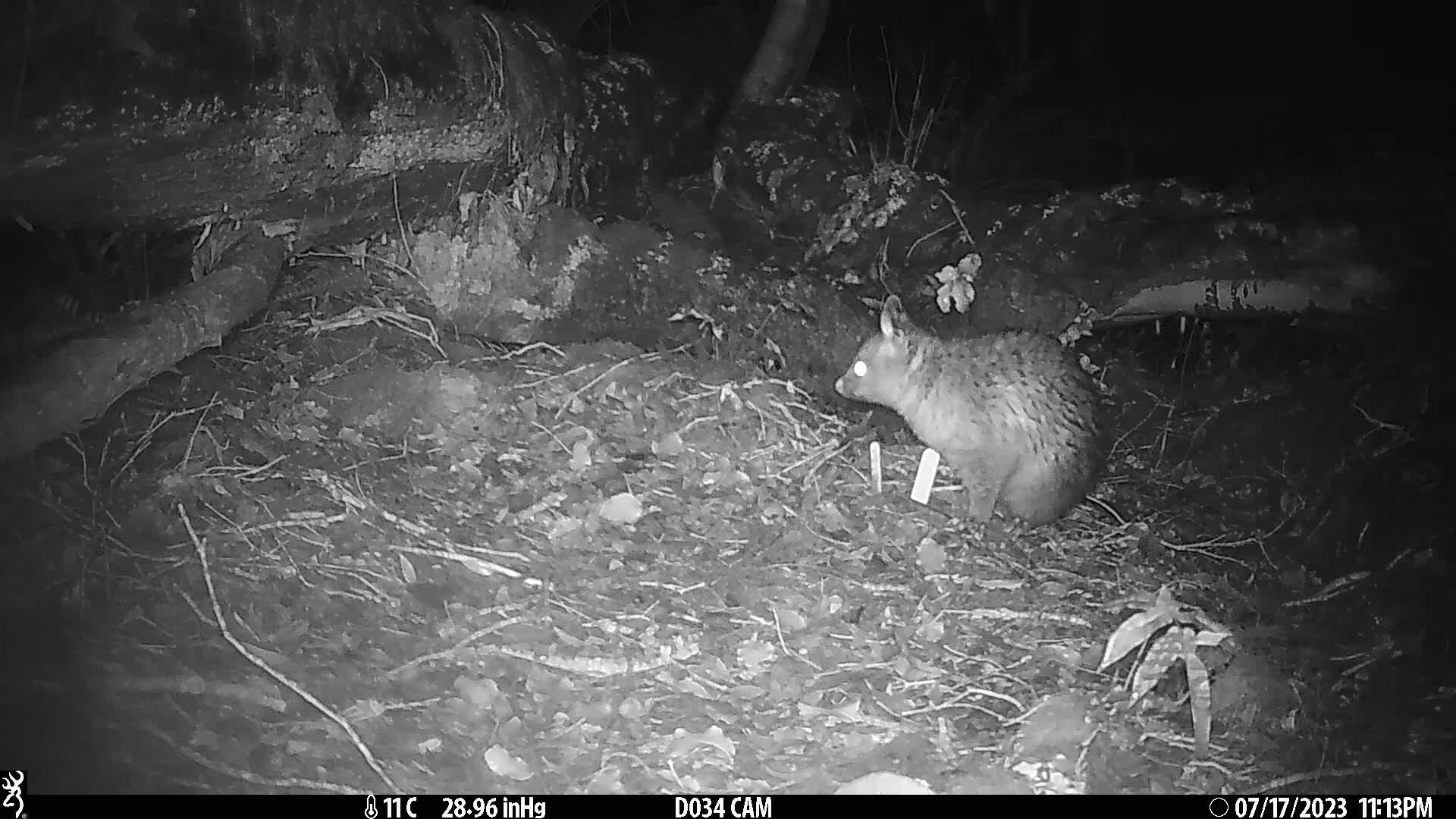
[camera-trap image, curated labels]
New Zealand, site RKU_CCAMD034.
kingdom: Animalia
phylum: Chordata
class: Mammalia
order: Diprotodontia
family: Phalangeridae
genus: Trichosurus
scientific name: Trichosurus vulpecula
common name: common brushtail possum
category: possum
Possum (common brushtail possum) (Trichosurus vulpecula).